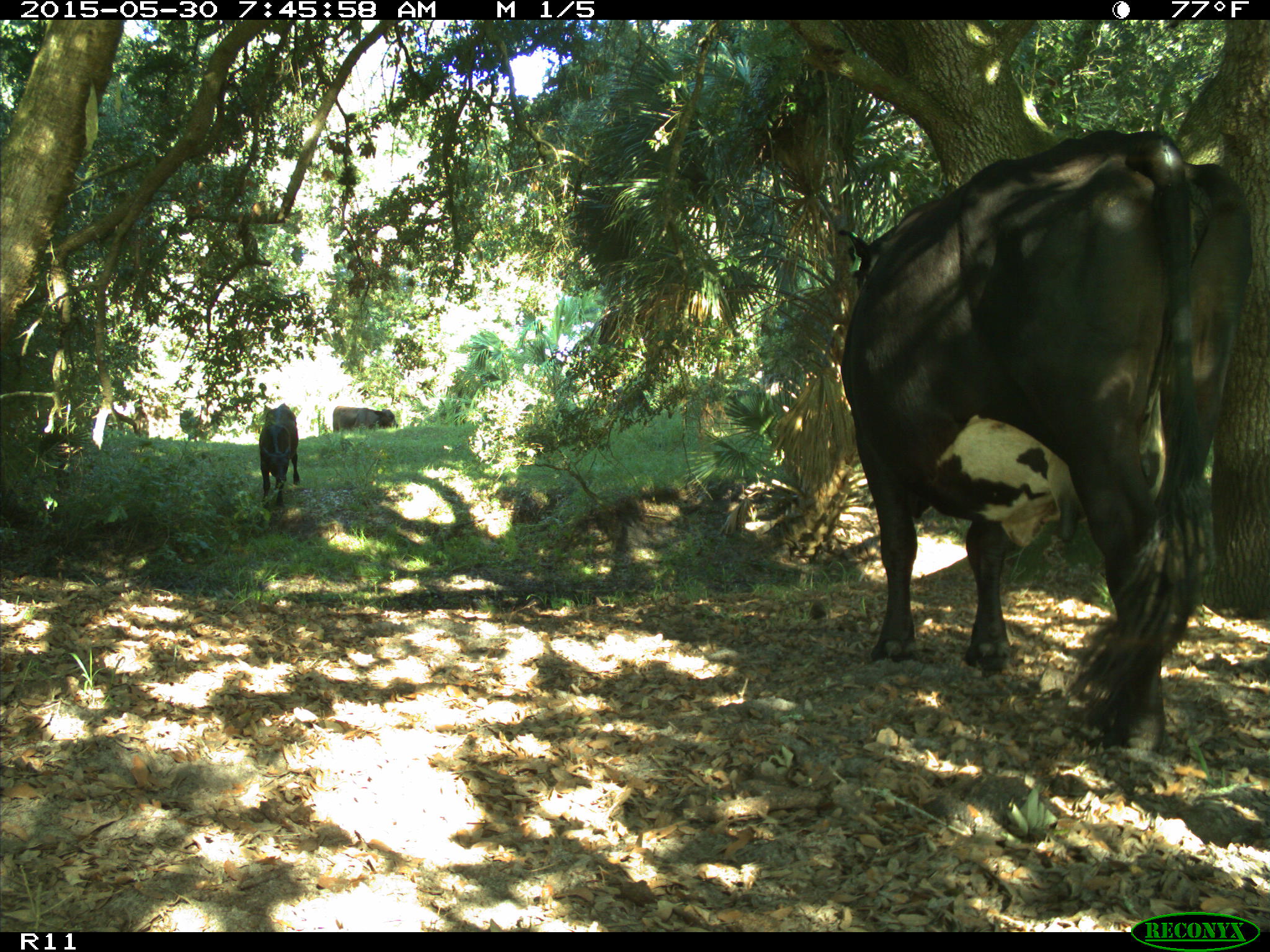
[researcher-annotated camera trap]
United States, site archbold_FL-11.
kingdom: Animalia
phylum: Chordata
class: Mammalia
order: Artiodactyla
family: Bovidae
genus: Bos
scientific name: Bos taurus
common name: domestic cow